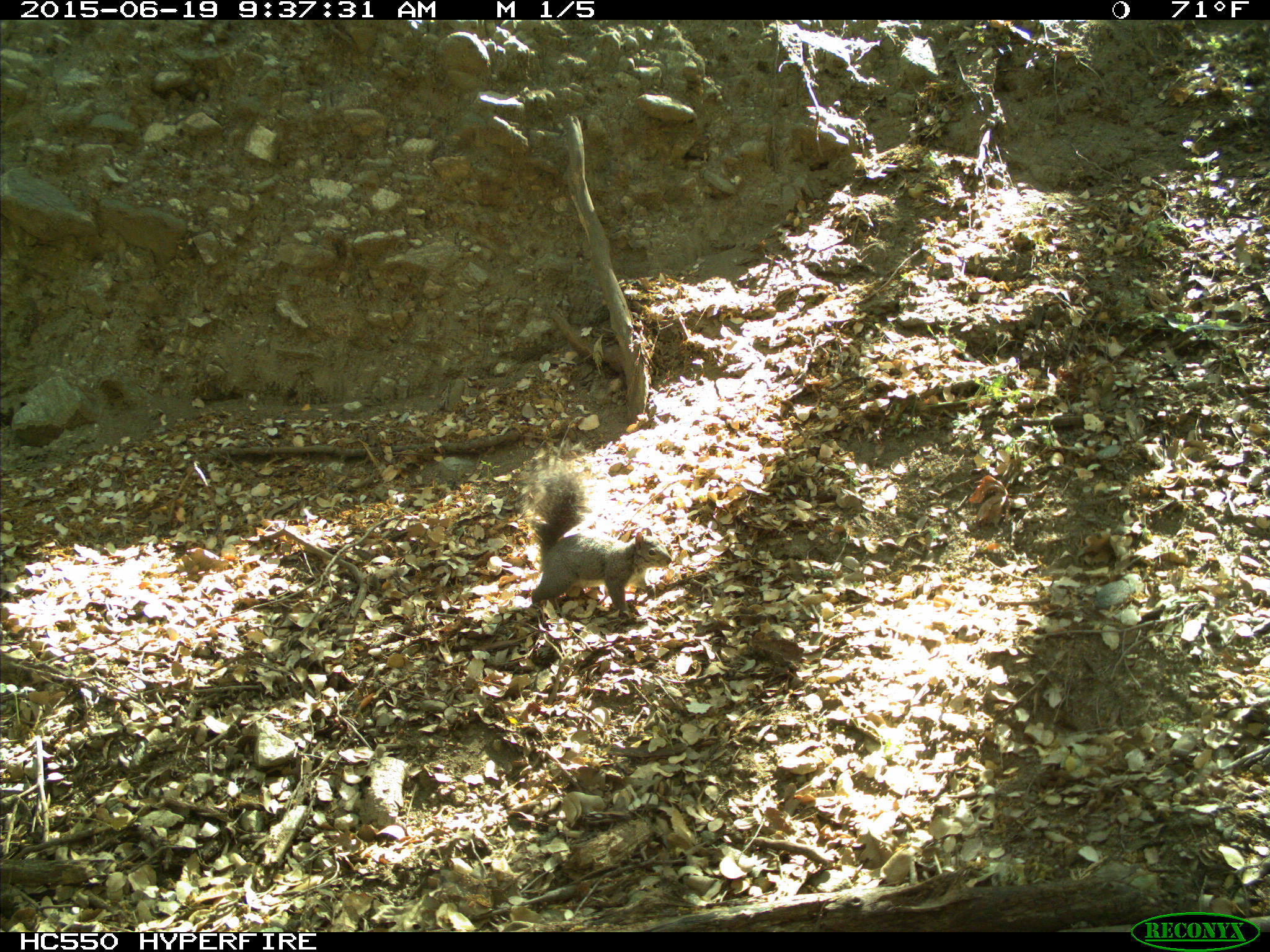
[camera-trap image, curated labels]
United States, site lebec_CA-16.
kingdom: Animalia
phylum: Chordata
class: Mammalia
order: Rodentia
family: Sciuridae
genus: Sciurus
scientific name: Sciurus carolinensis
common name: eastern gray squirrel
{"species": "Sciurus carolinensis (eastern gray squirrel)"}